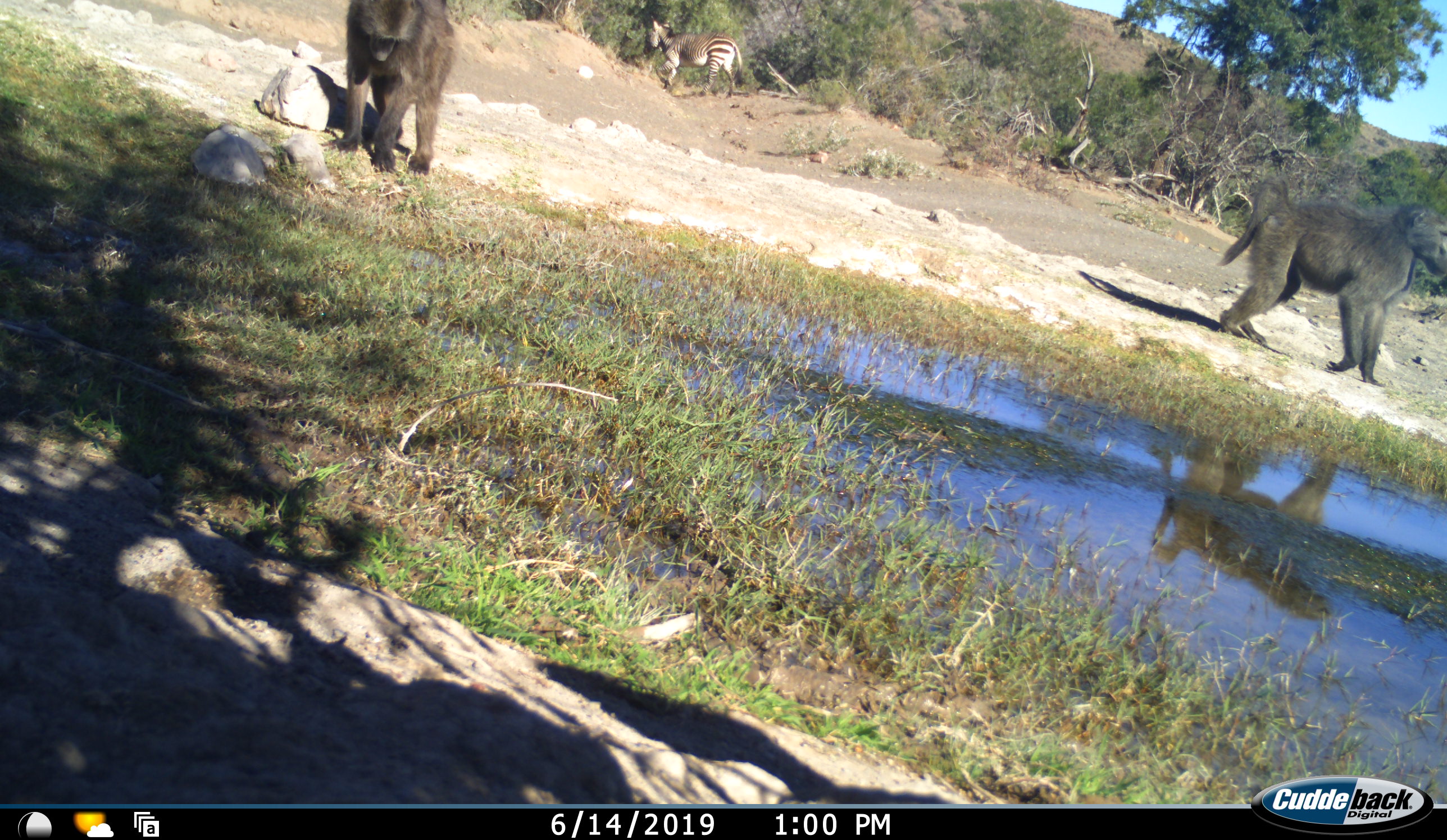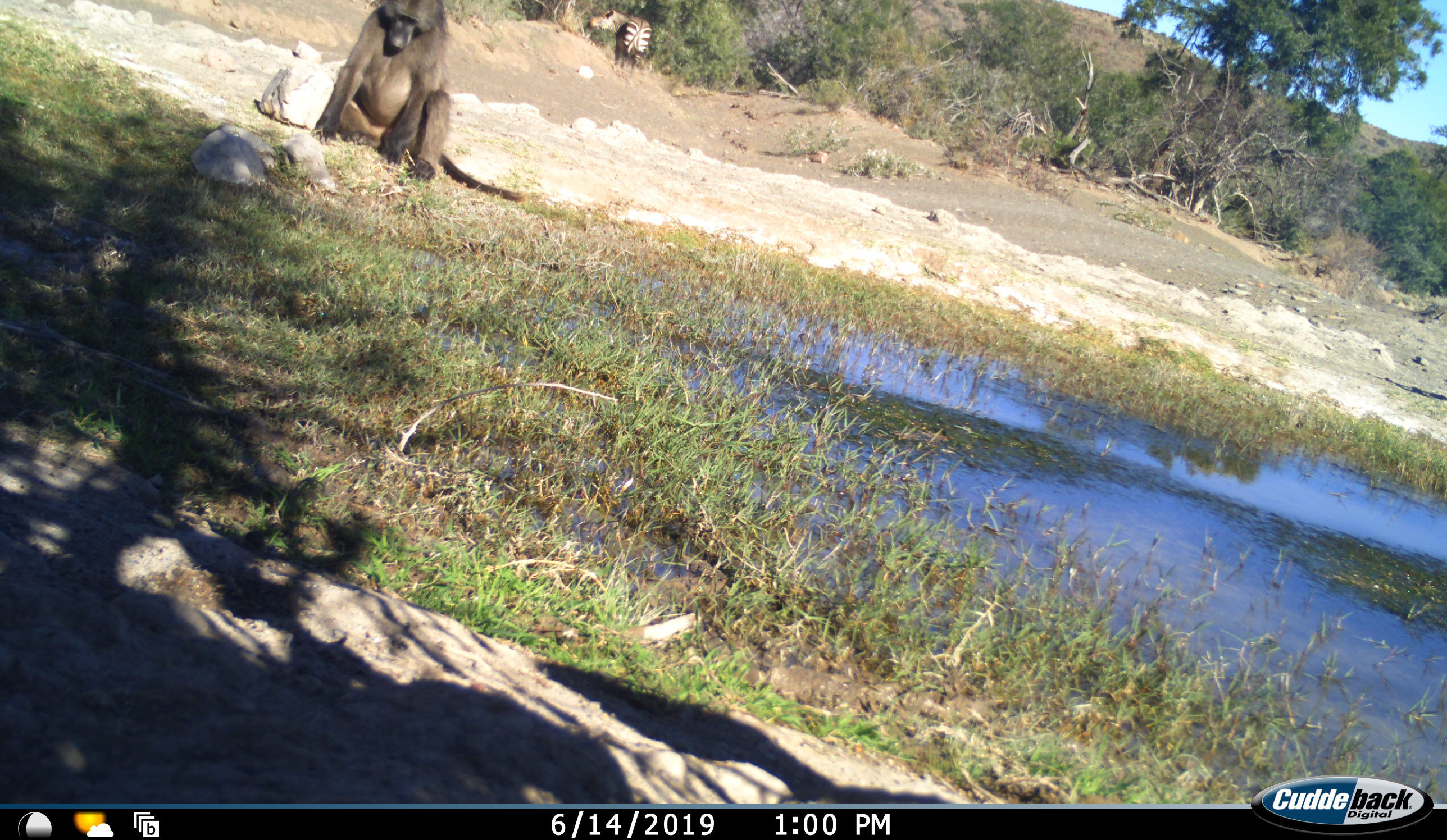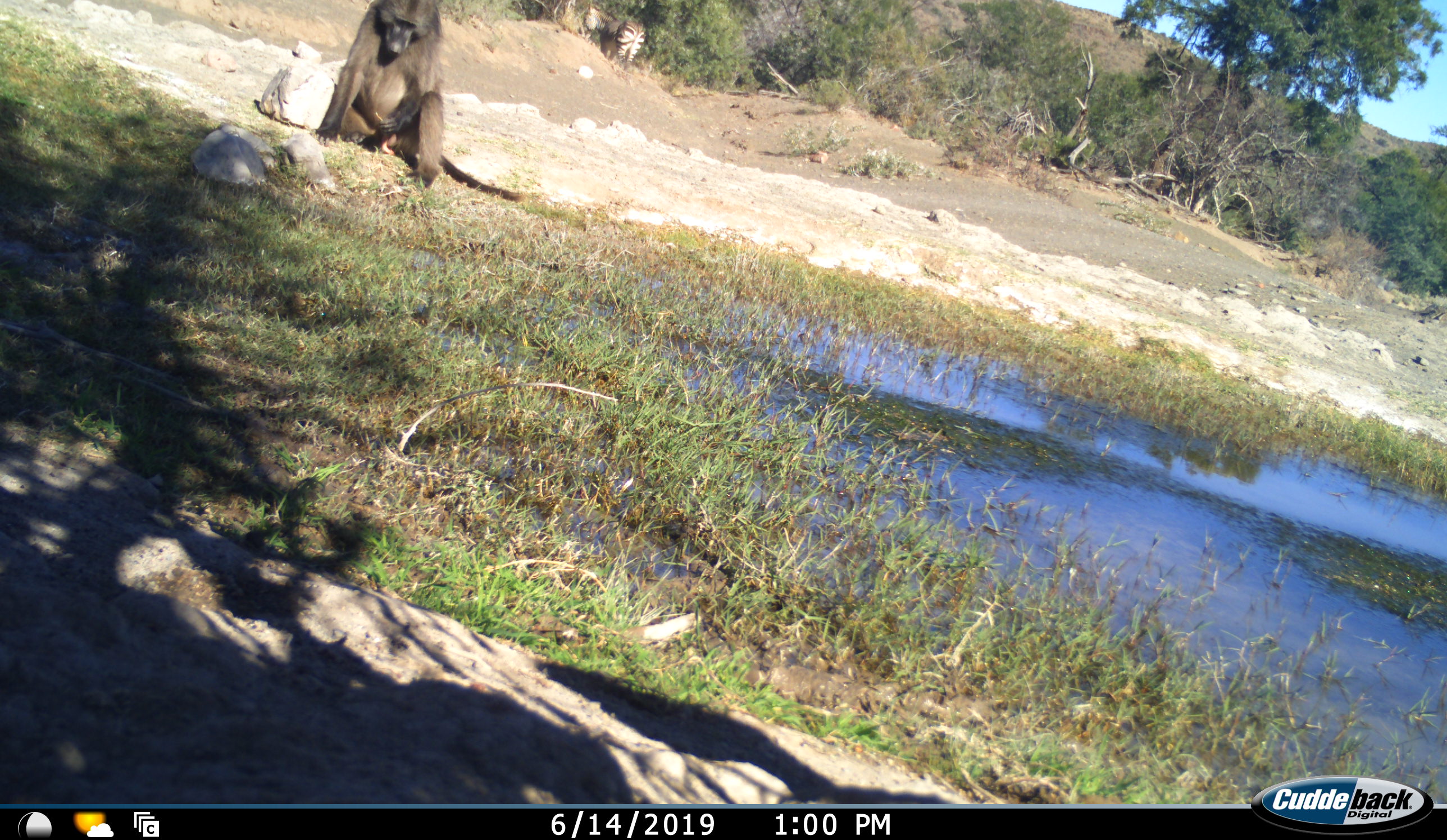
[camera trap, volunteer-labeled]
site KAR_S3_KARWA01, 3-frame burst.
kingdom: Animalia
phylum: Chordata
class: Mammalia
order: Primates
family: Cercopithecidae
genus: Papio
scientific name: Papio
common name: baboon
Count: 2.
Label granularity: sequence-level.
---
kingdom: Animalia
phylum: Chordata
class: Mammalia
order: Perissodactyla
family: Equidae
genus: Equus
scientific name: Equus zebra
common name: mountain zebra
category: zebramountain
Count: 1.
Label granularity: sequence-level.